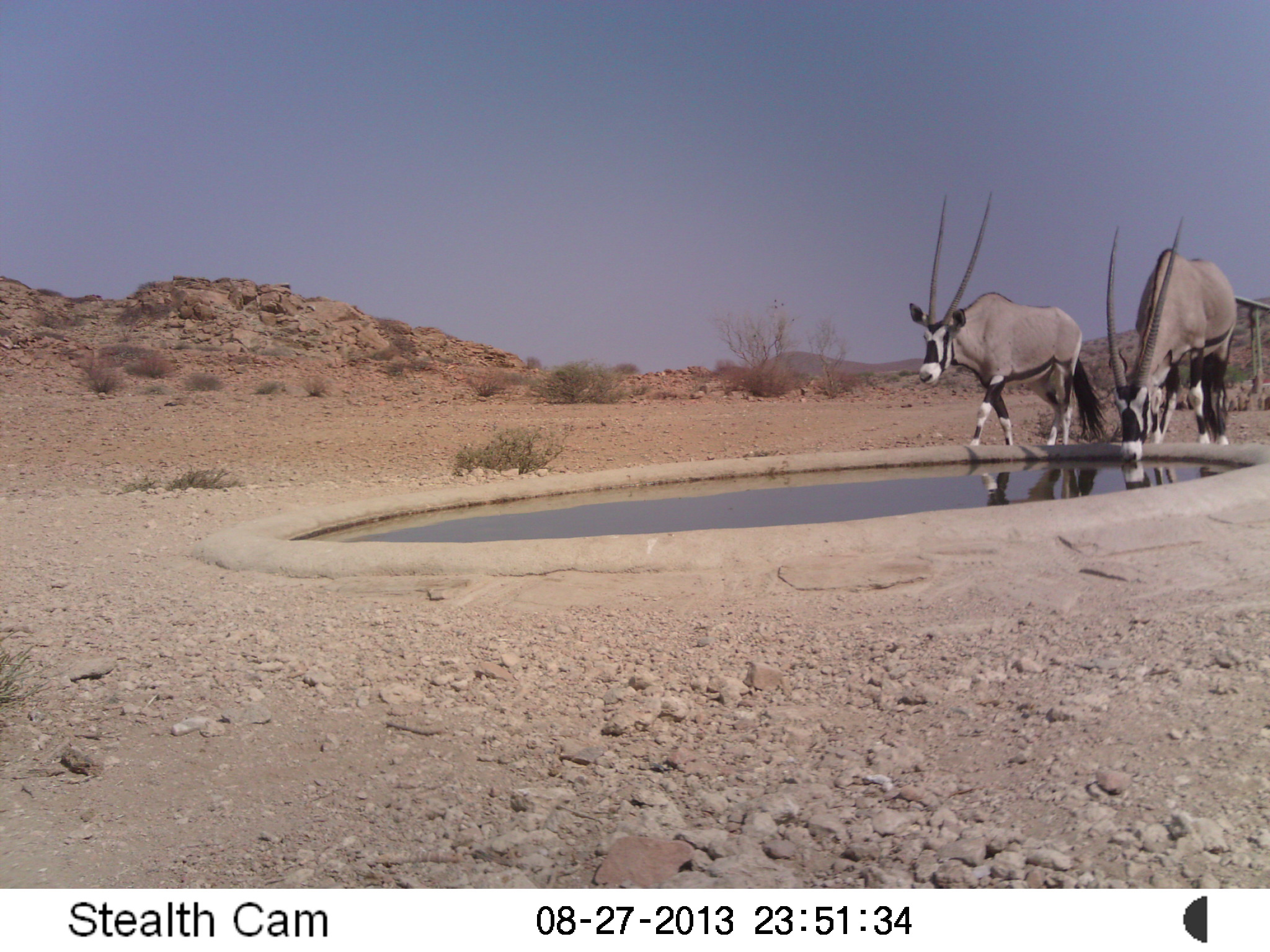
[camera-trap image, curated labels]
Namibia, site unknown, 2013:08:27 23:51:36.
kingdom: Animalia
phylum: Chordata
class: Mammalia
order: Artiodactyla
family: Bovidae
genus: Oryx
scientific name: Oryx gazella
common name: gemsbok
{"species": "Oryx gazella (gemsbok)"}